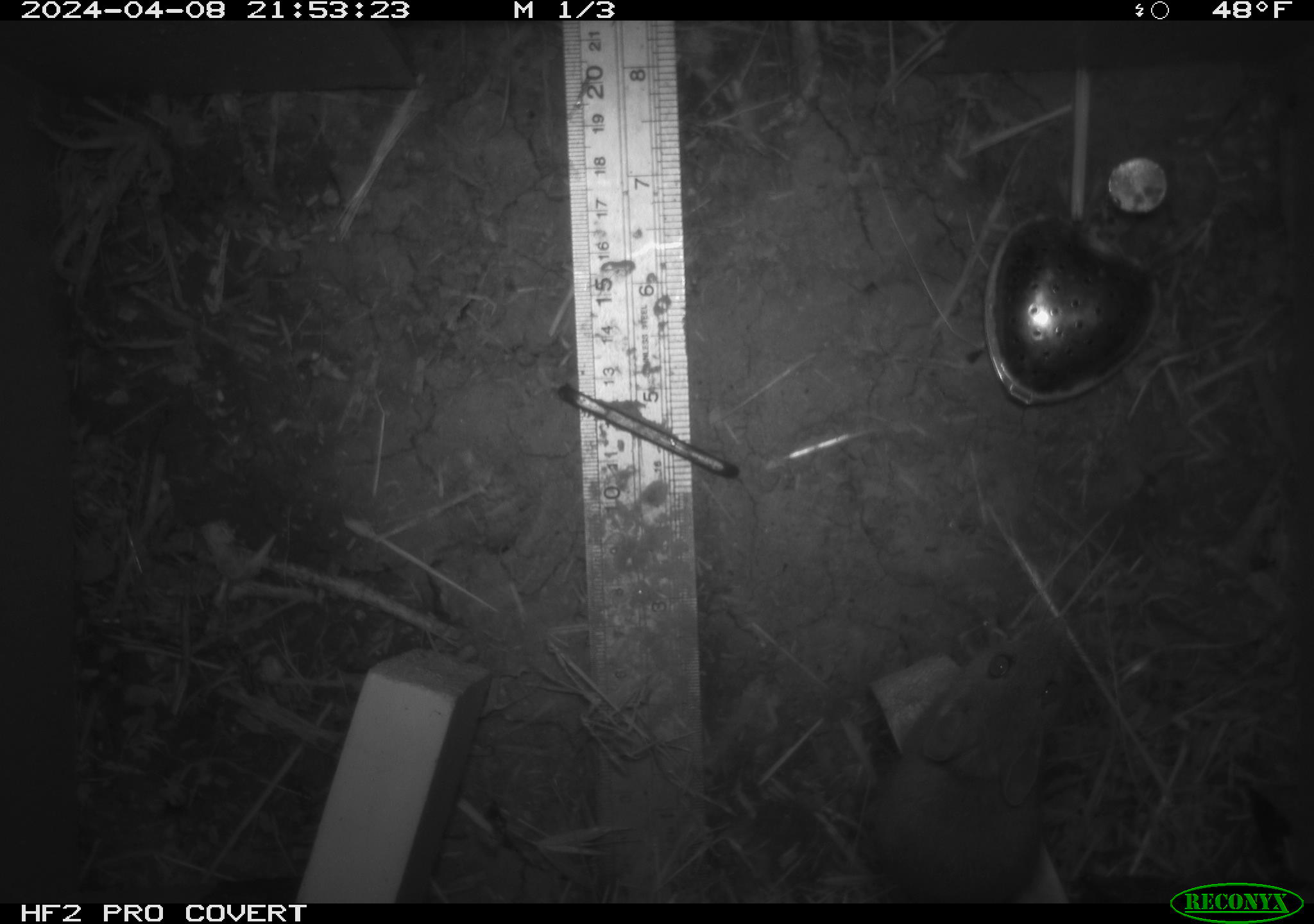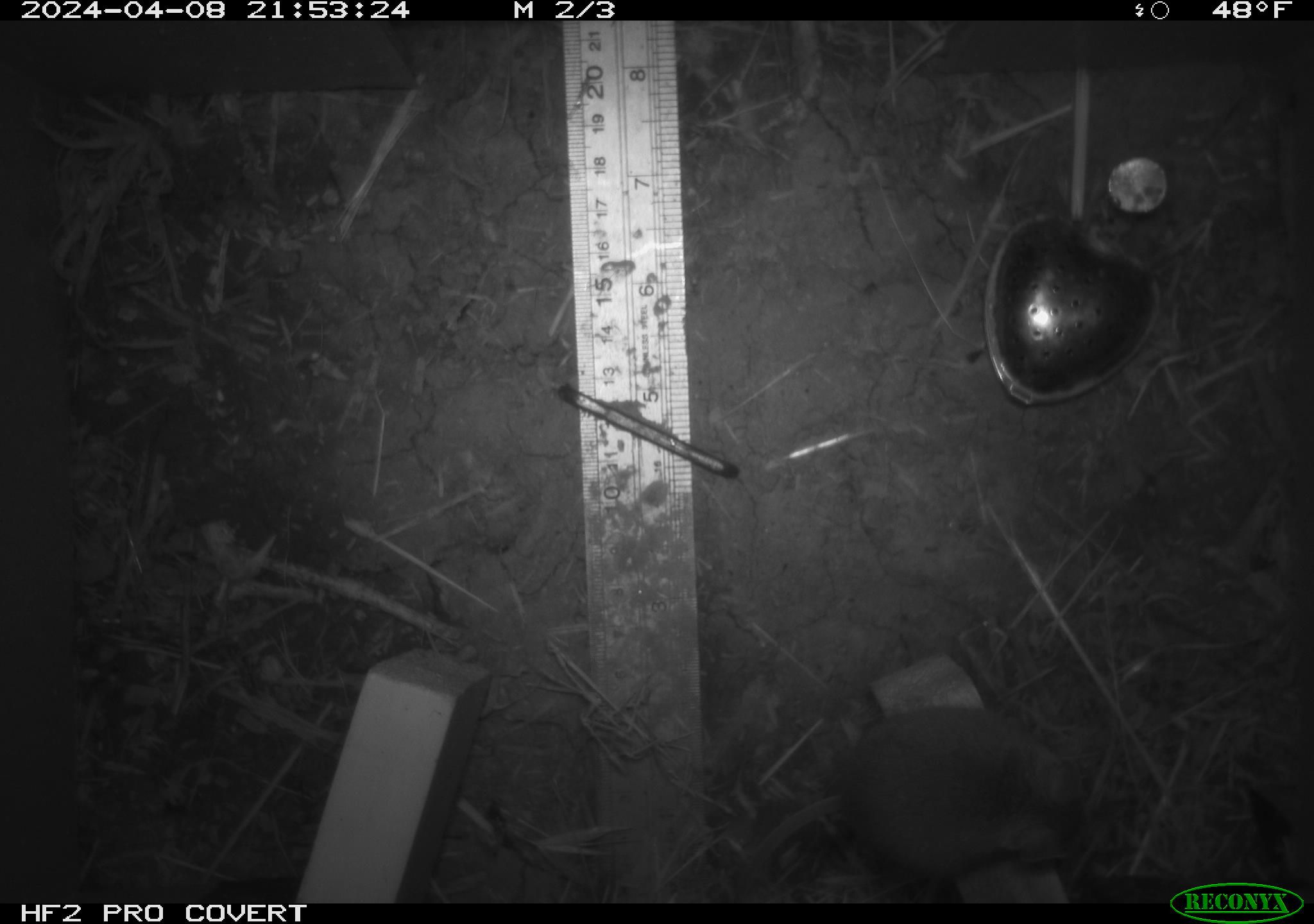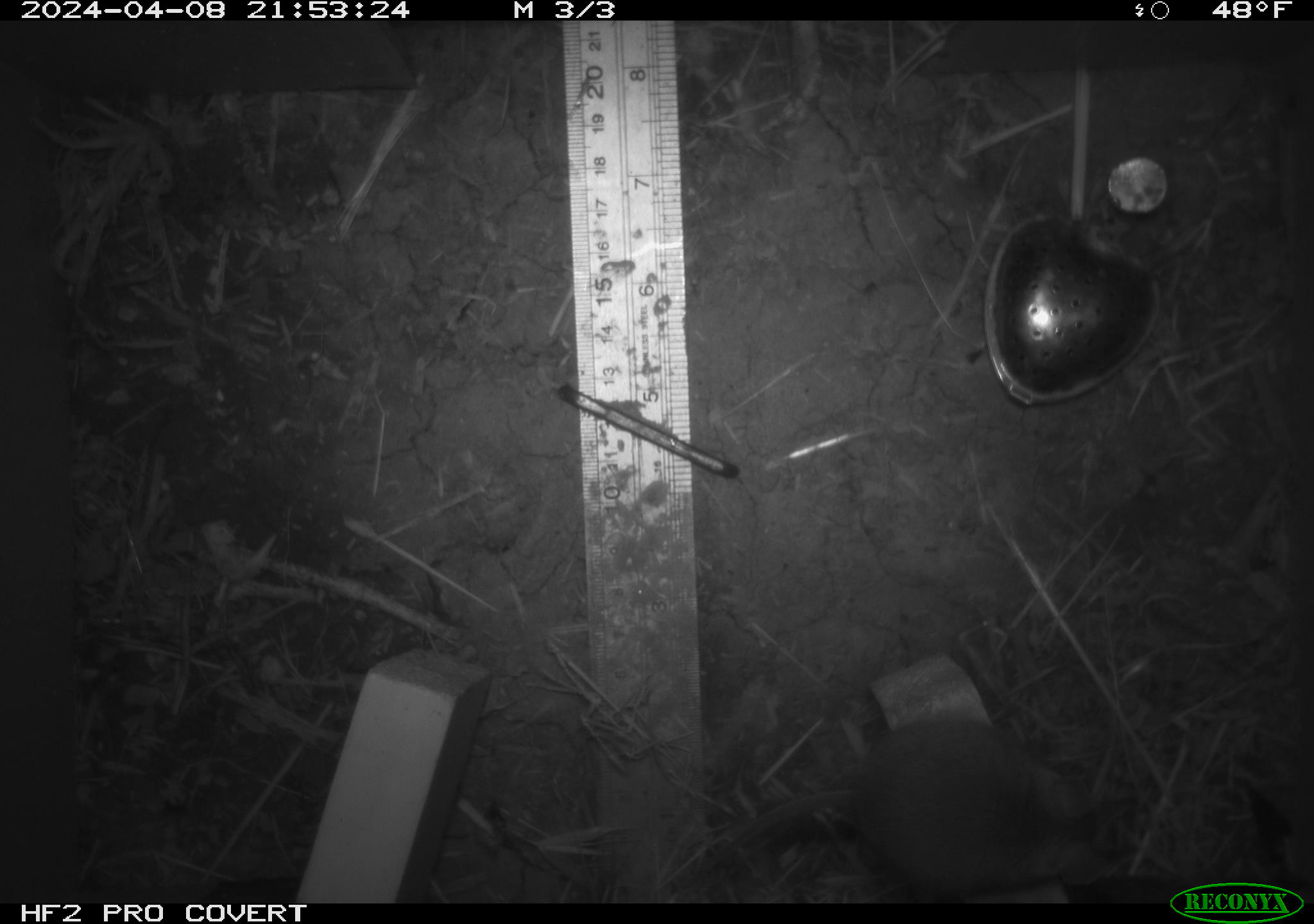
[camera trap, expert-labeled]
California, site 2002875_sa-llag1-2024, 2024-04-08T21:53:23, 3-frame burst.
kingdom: Animalia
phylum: Chordata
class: Mammalia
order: Rodentia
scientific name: Rodentia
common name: mouse species